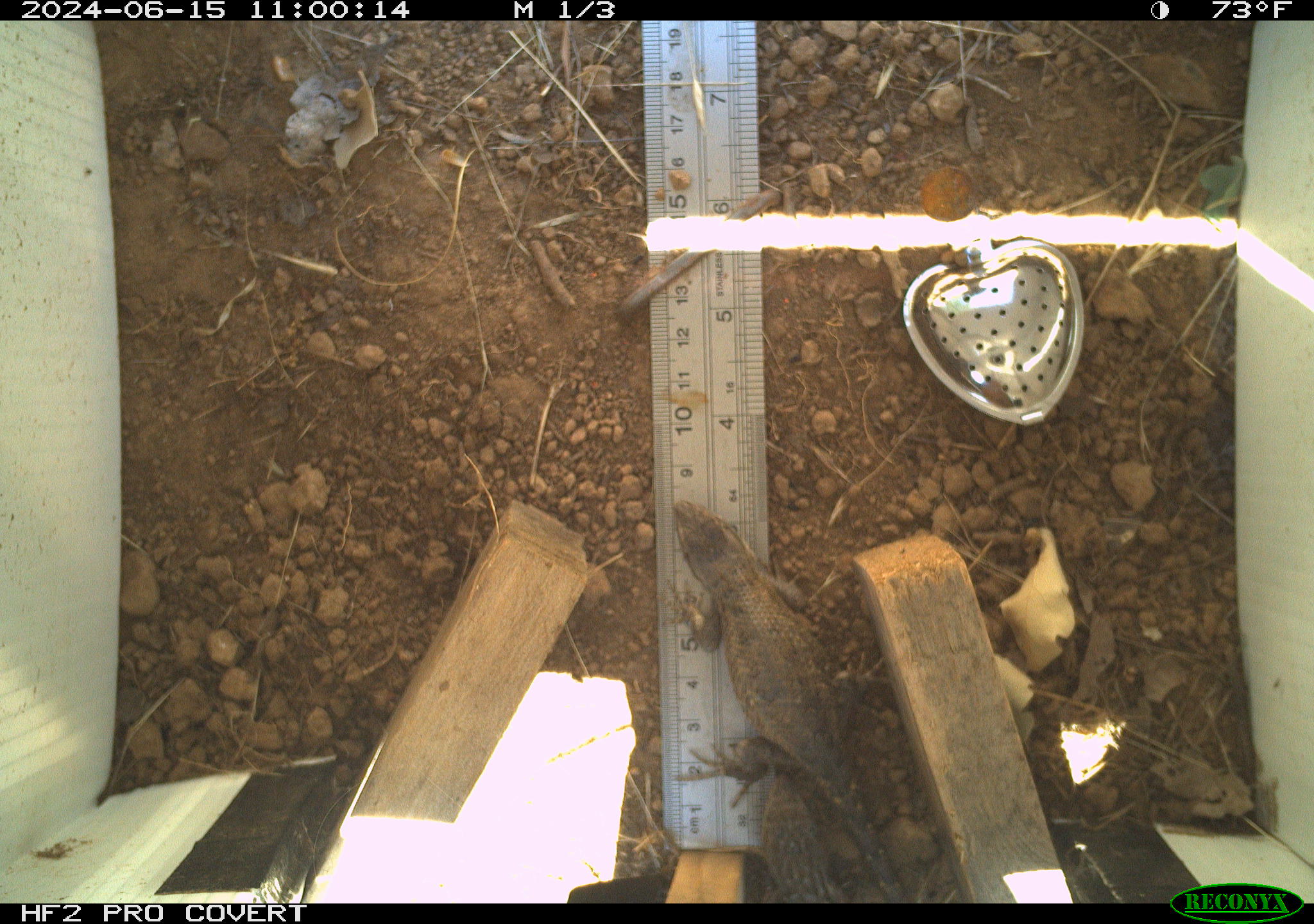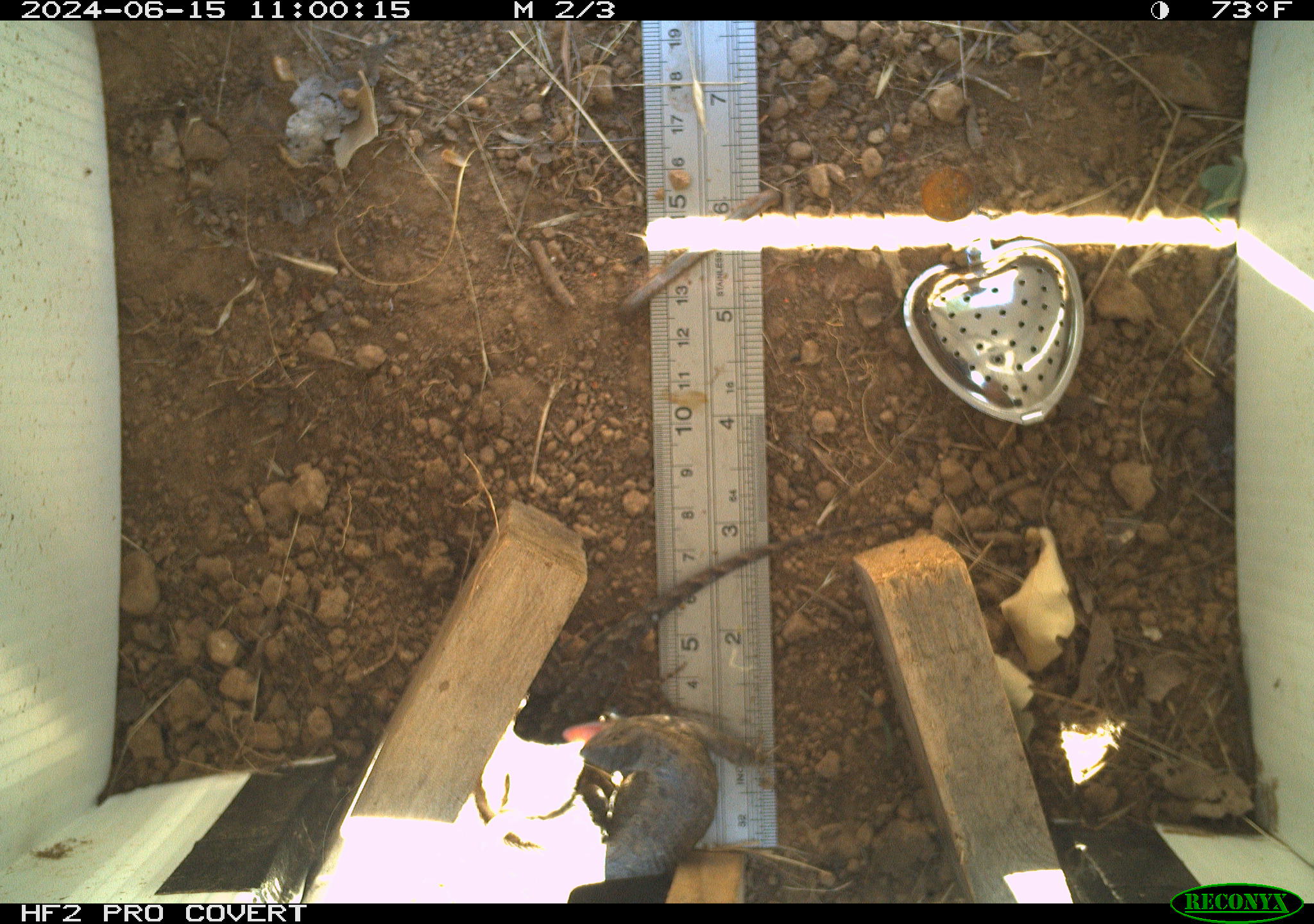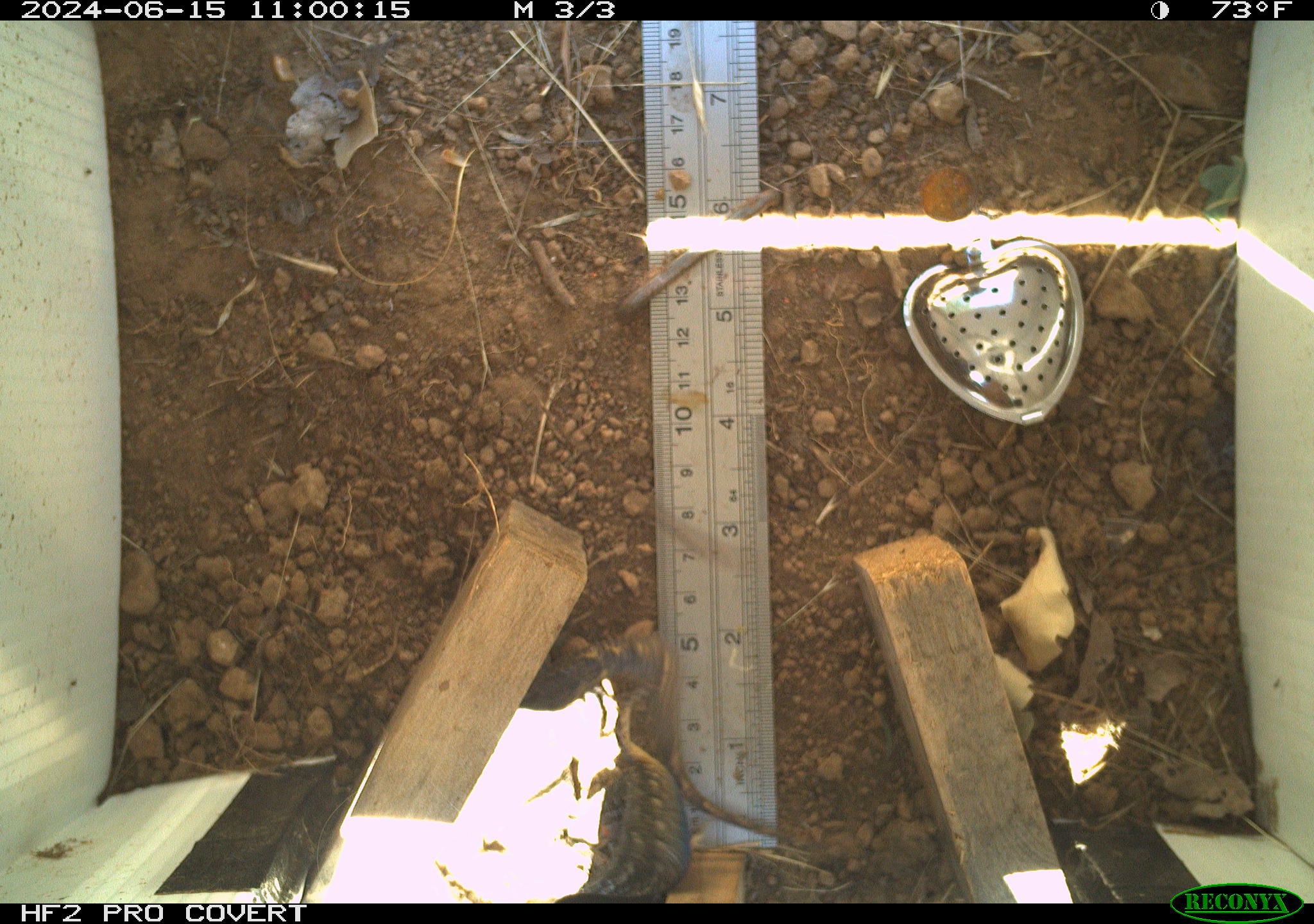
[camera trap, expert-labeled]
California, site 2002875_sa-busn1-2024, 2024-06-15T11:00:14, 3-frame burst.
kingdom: Animalia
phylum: Chordata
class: Reptilia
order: Squamata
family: Phrynosomatidae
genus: Sceloporus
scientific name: Sceloporus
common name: spiny lizards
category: sceloporus species